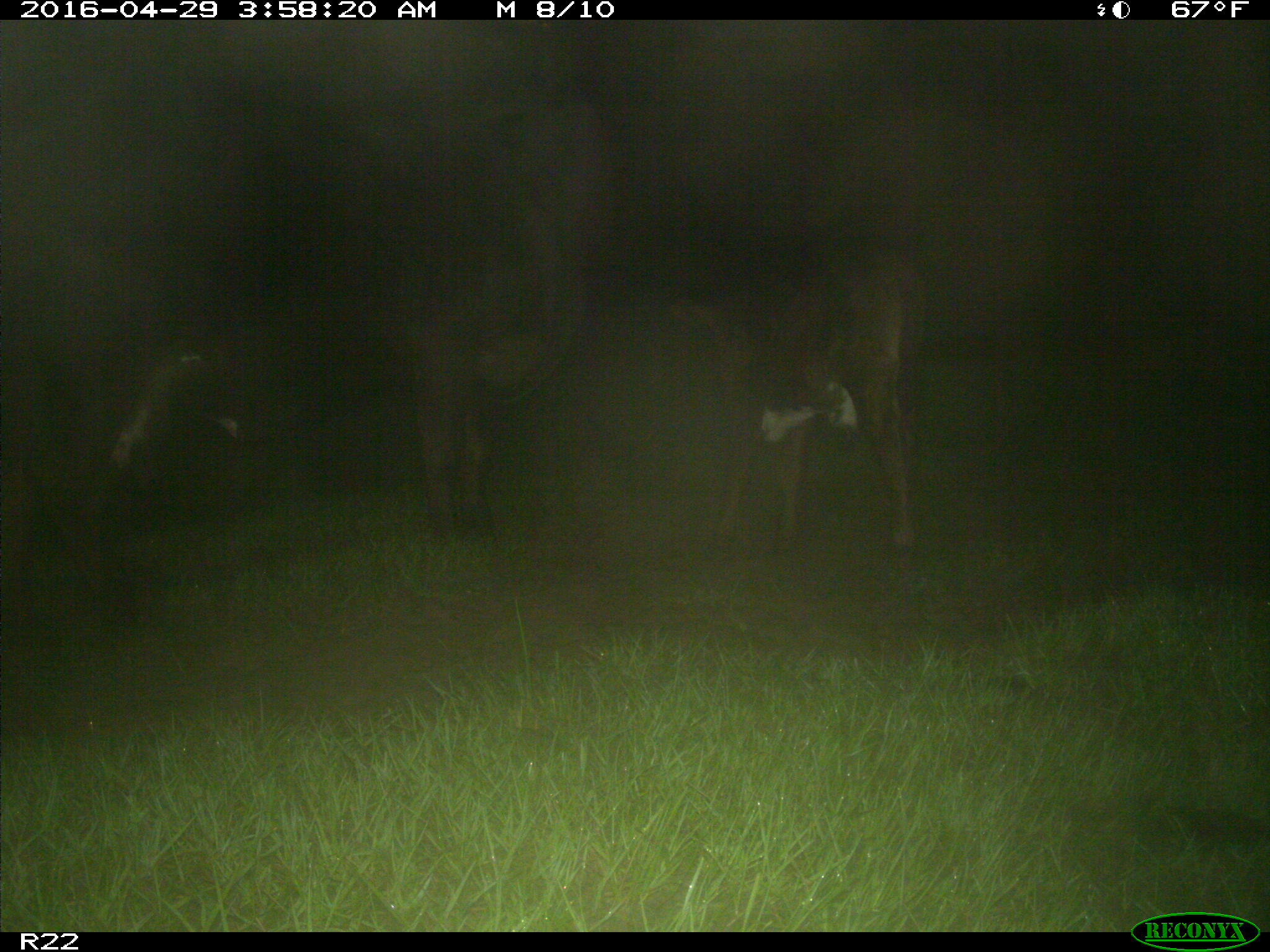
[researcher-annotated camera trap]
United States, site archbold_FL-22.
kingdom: Animalia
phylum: Chordata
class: Mammalia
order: Artiodactyla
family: Bovidae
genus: Bos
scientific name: Bos taurus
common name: domestic cow